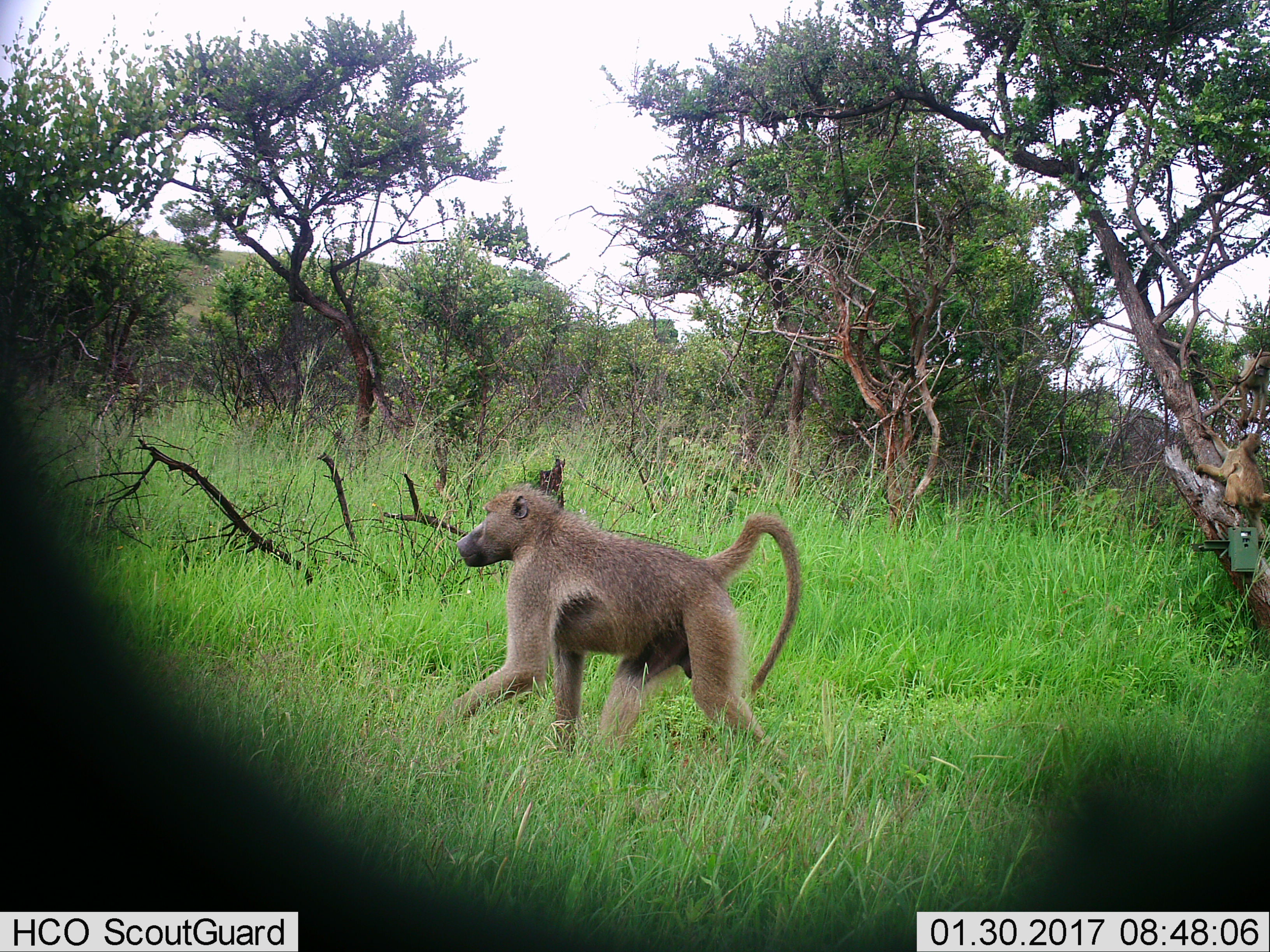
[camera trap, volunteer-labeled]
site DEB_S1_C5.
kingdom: Animalia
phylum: Chordata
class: Mammalia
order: Primates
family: Cercopithecidae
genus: Papio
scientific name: Papio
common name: baboon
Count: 3.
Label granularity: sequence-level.